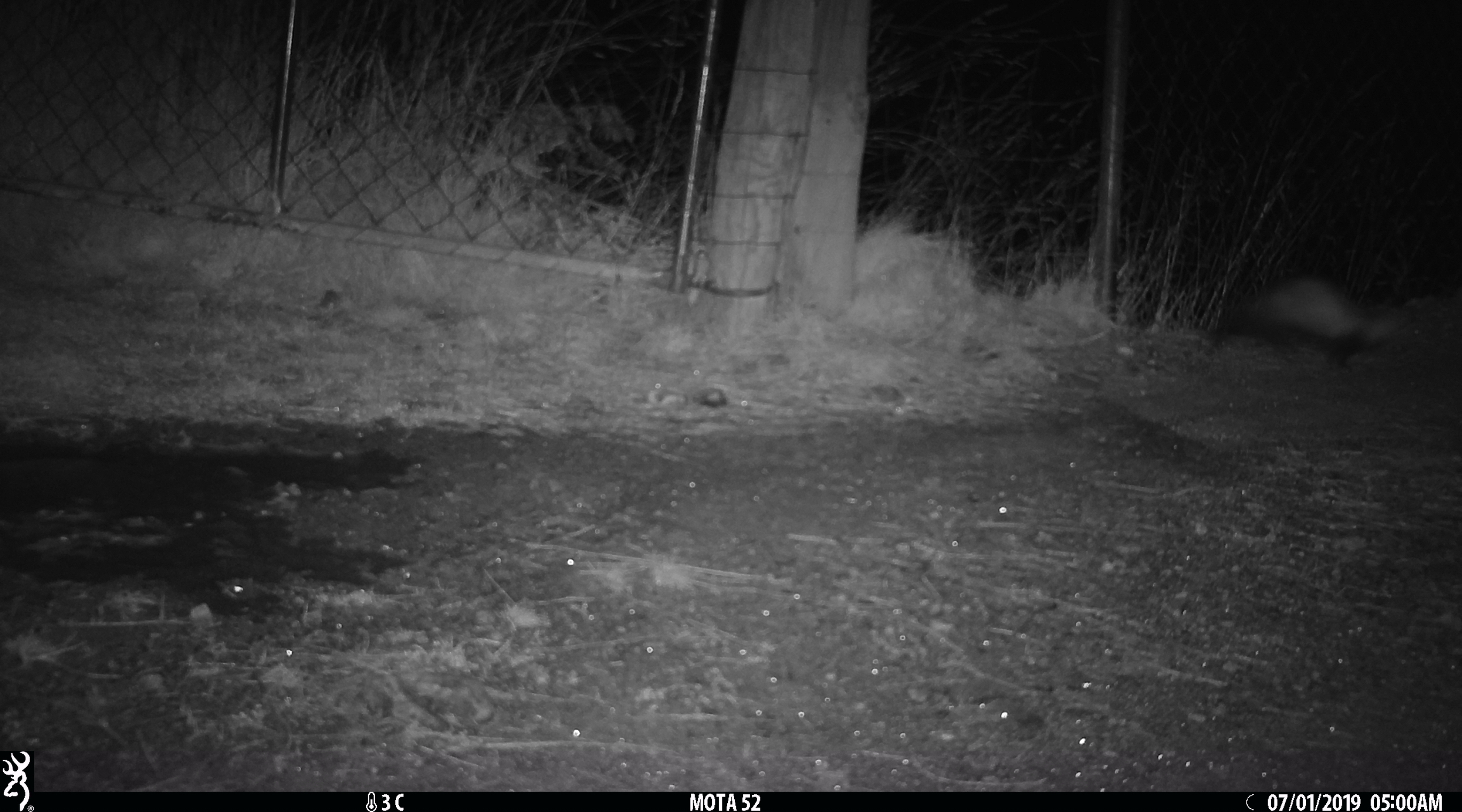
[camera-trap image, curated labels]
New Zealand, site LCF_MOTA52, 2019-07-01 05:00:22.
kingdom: Animalia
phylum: Chordata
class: Mammalia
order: Carnivora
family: Mustelidae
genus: Mustela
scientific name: Mustela furo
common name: ferret